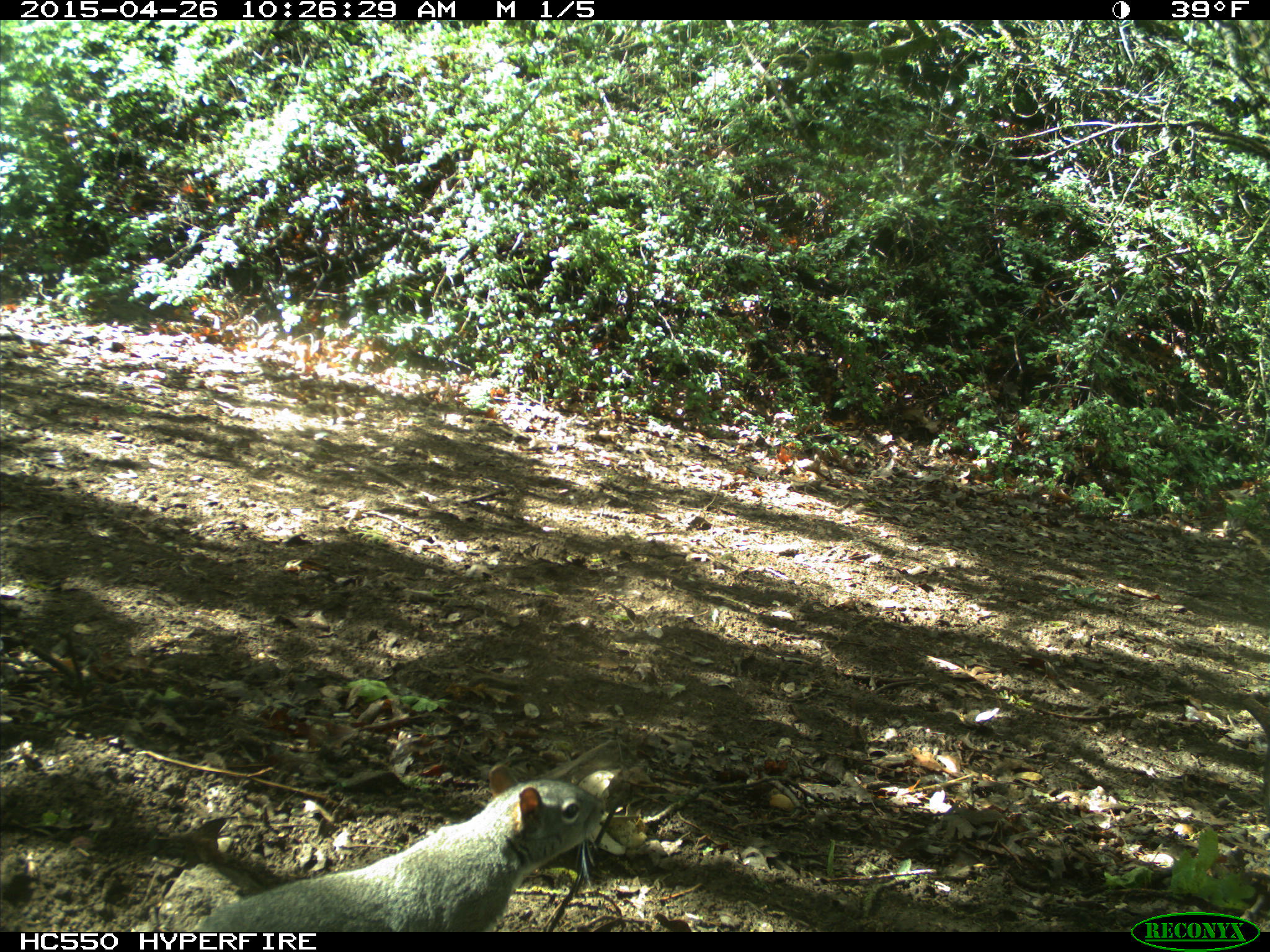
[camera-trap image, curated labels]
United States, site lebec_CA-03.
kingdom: Animalia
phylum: Chordata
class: Mammalia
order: Rodentia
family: Sciuridae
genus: Sciurus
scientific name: Sciurus carolinensis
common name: eastern gray squirrel